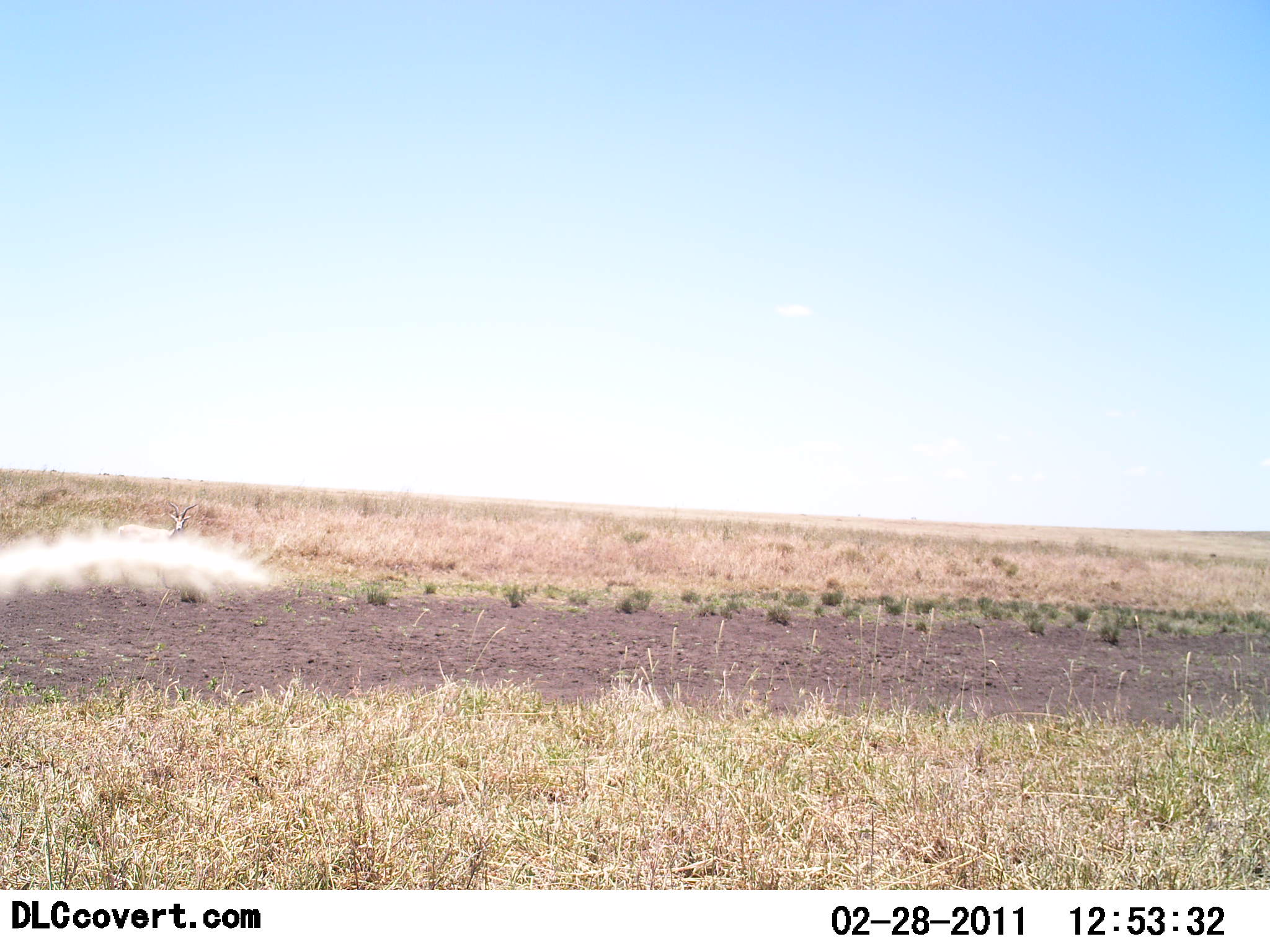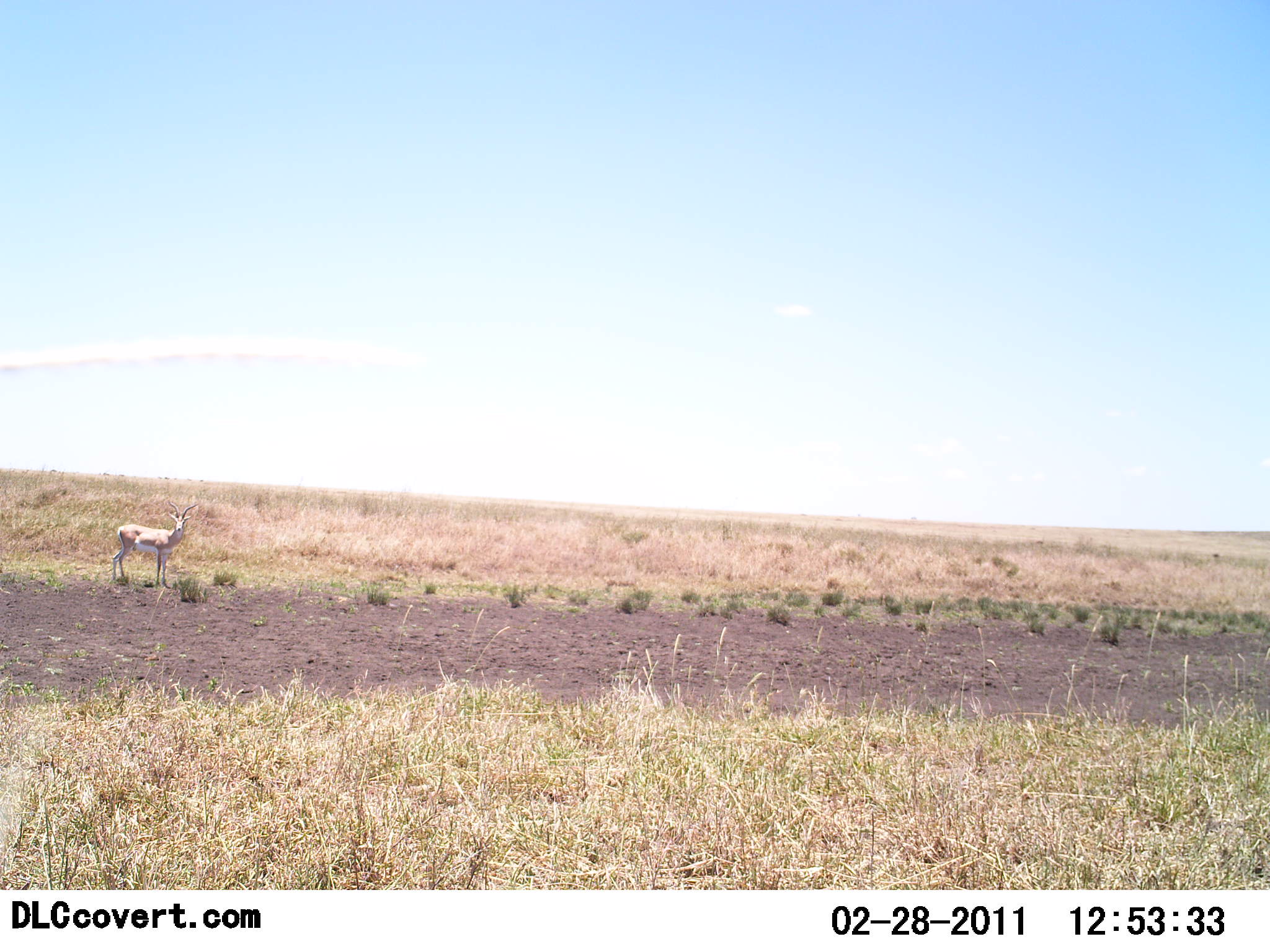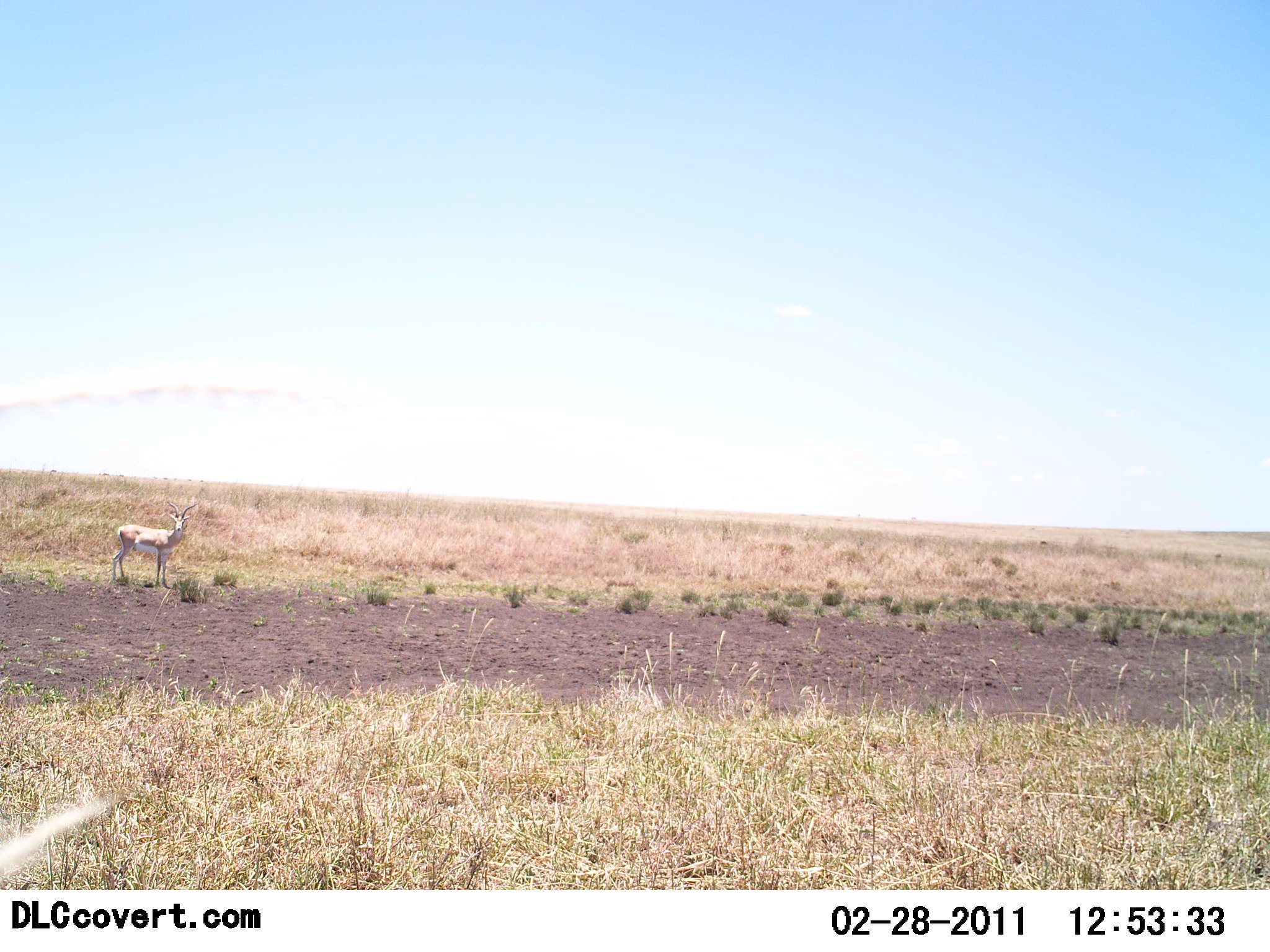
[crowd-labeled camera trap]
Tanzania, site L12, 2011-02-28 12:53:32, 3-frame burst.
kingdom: Animalia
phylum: Chordata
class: Mammalia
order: Artiodactyla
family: Bovidae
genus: Nanger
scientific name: Nanger granti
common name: grant's gazelle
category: gazellegrants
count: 1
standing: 100%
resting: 0%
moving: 0%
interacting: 0%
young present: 0%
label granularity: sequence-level